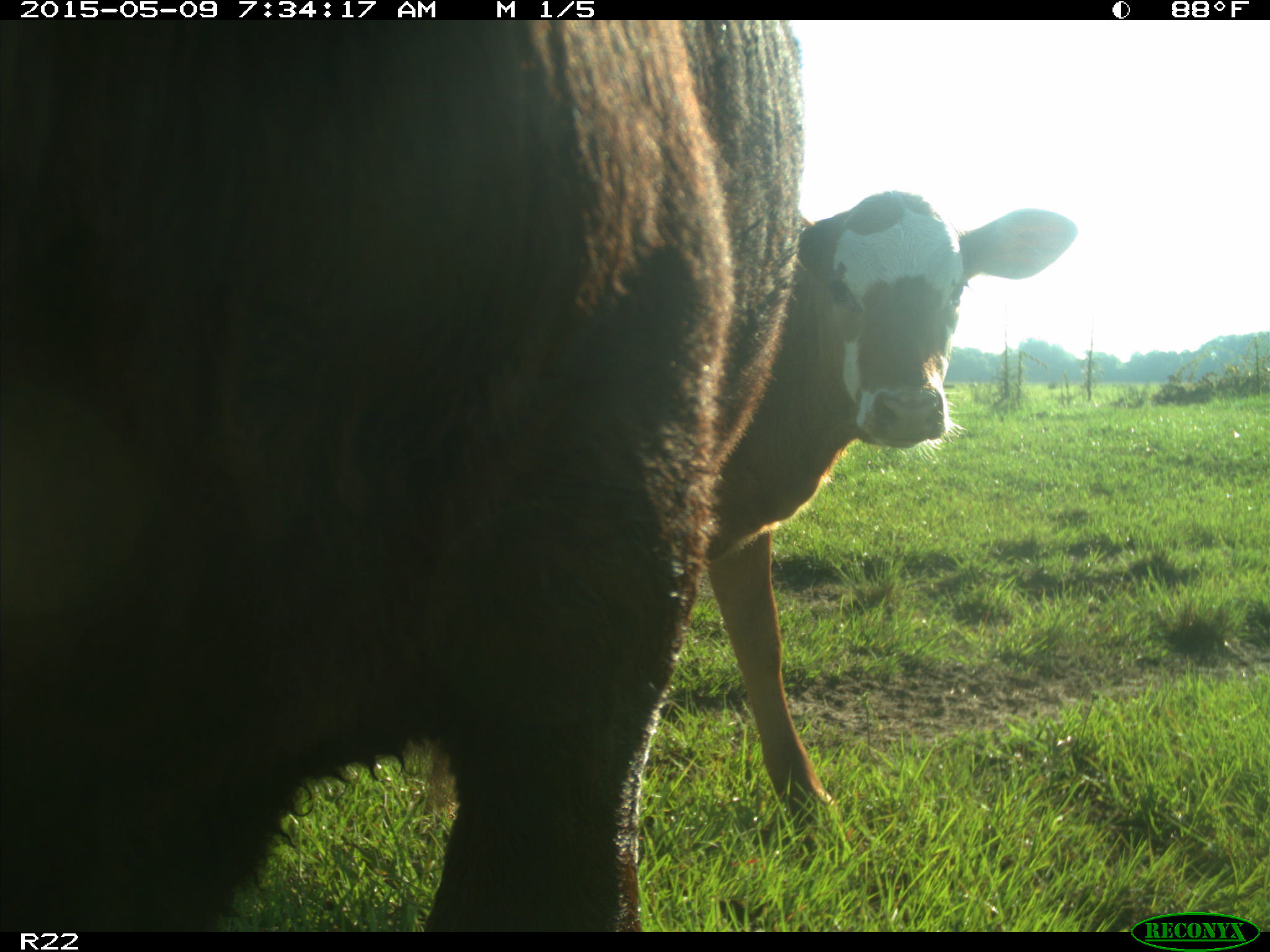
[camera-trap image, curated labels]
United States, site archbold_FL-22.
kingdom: Animalia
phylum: Chordata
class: Mammalia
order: Artiodactyla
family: Bovidae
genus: Bos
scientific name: Bos taurus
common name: domestic cow